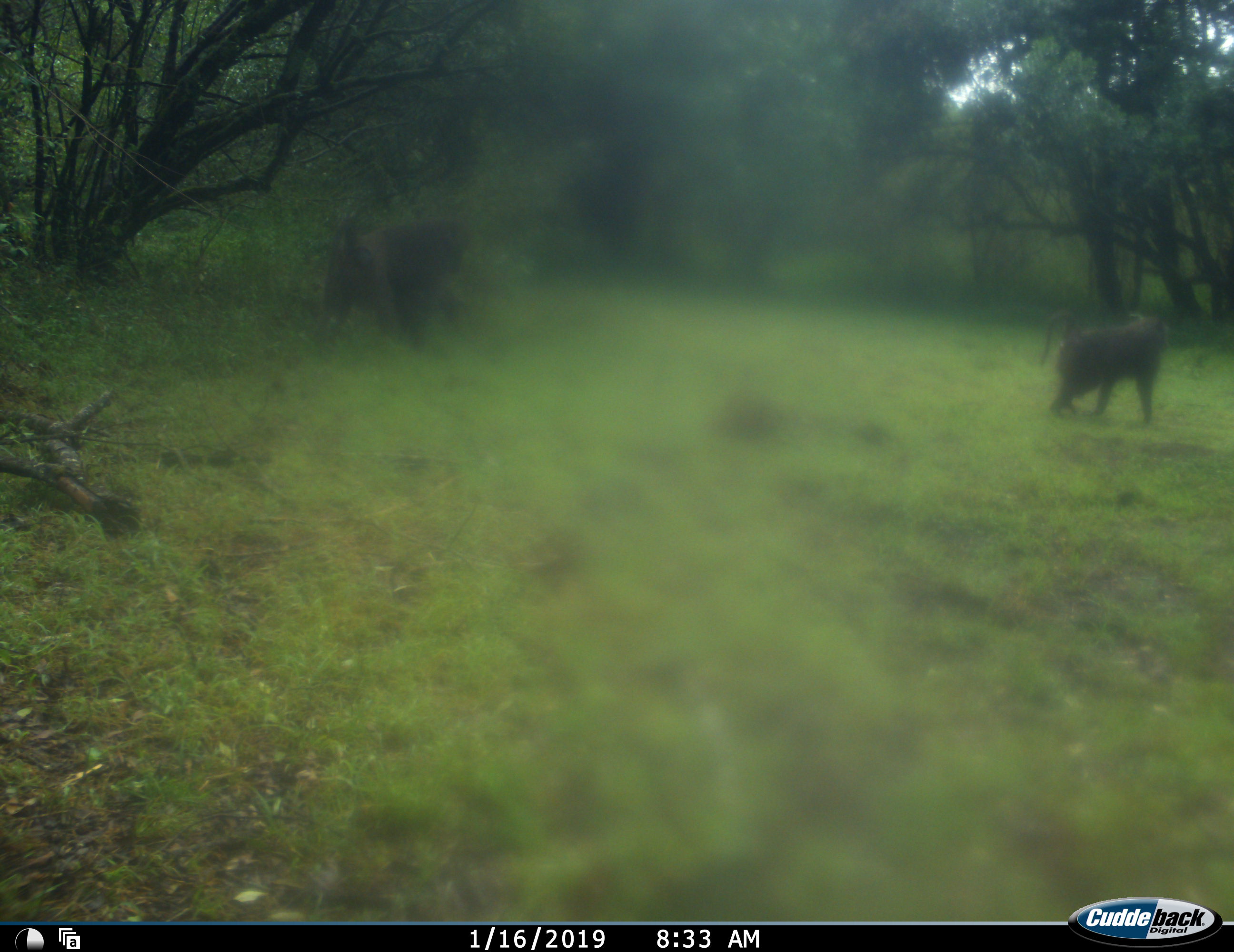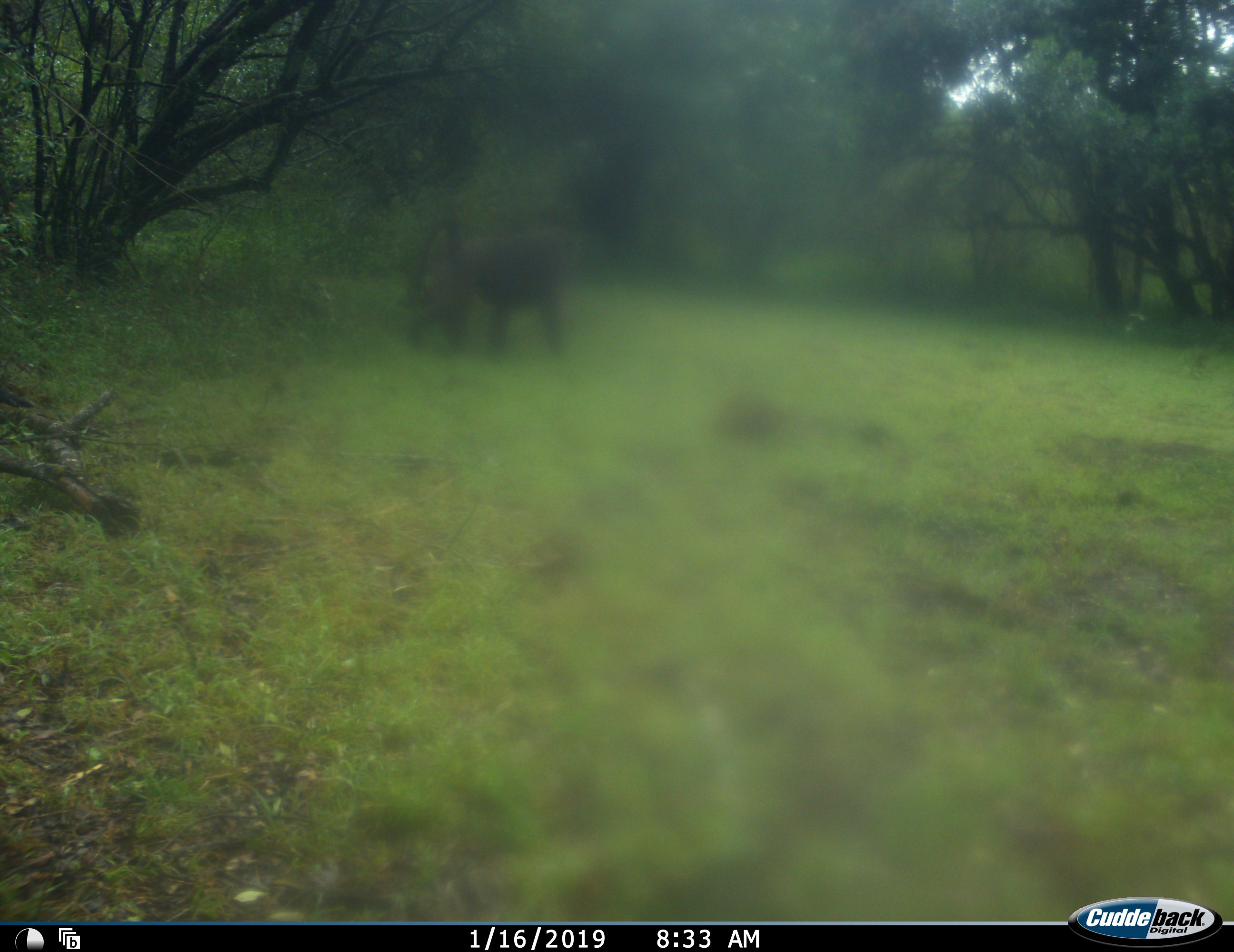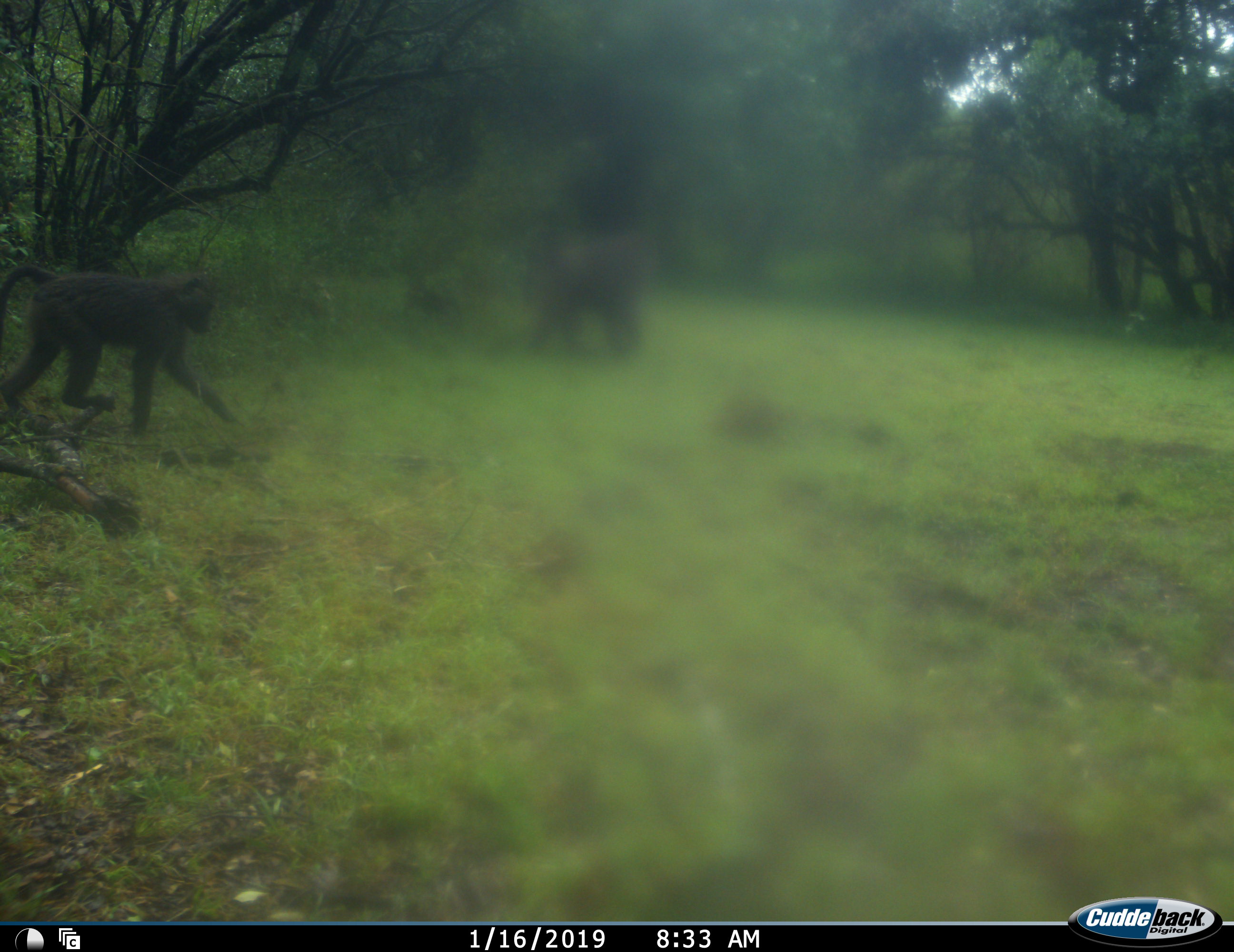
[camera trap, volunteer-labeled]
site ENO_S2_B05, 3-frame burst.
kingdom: Animalia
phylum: Chordata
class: Mammalia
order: Primates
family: Cercopithecidae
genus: Papio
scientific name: Papio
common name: baboon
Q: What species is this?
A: Baboon (Papio).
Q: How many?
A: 3.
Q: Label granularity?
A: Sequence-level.